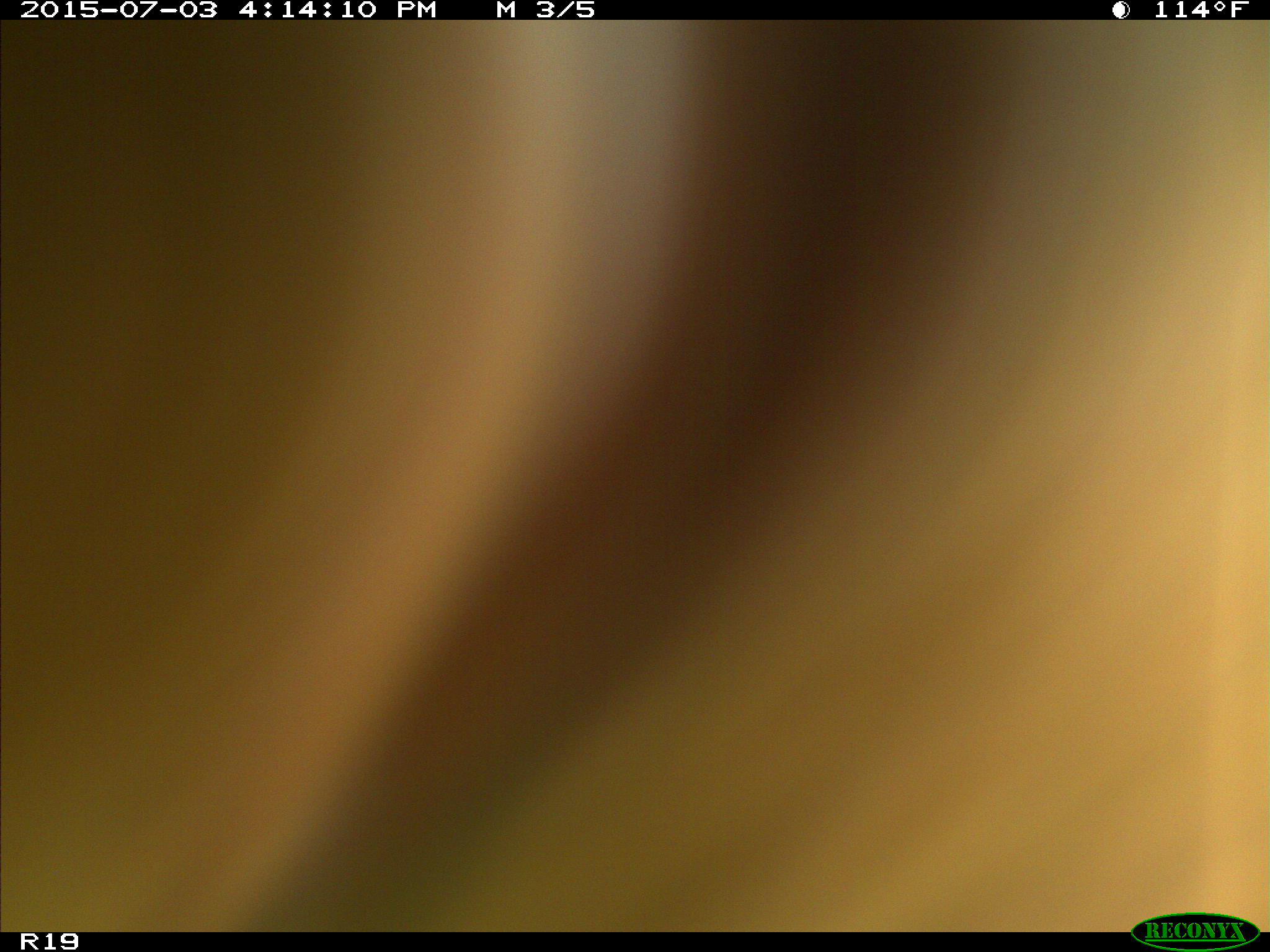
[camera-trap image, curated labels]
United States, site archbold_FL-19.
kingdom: Animalia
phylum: Chordata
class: Mammalia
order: Artiodactyla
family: Bovidae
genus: Bos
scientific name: Bos taurus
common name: domestic cow